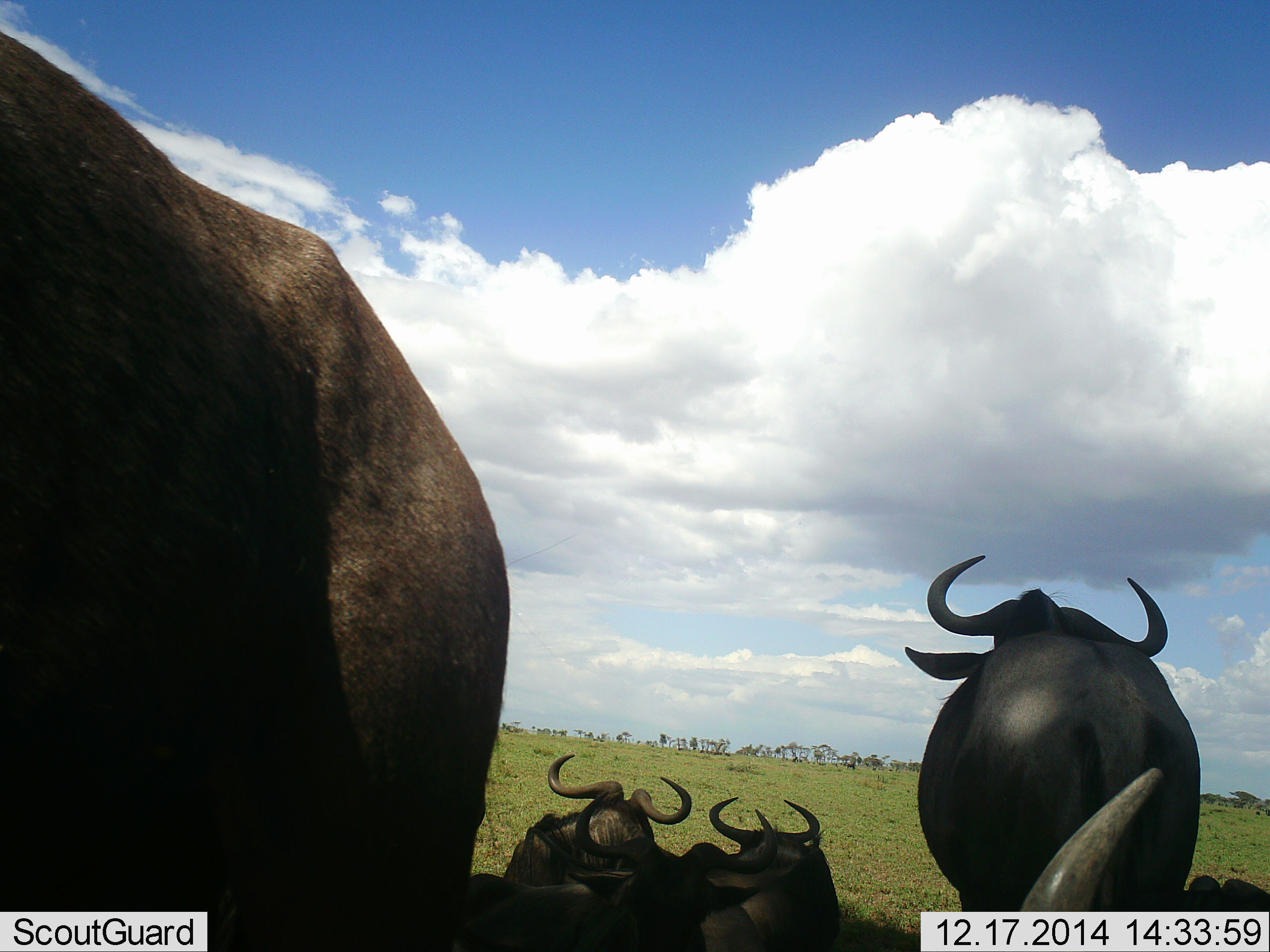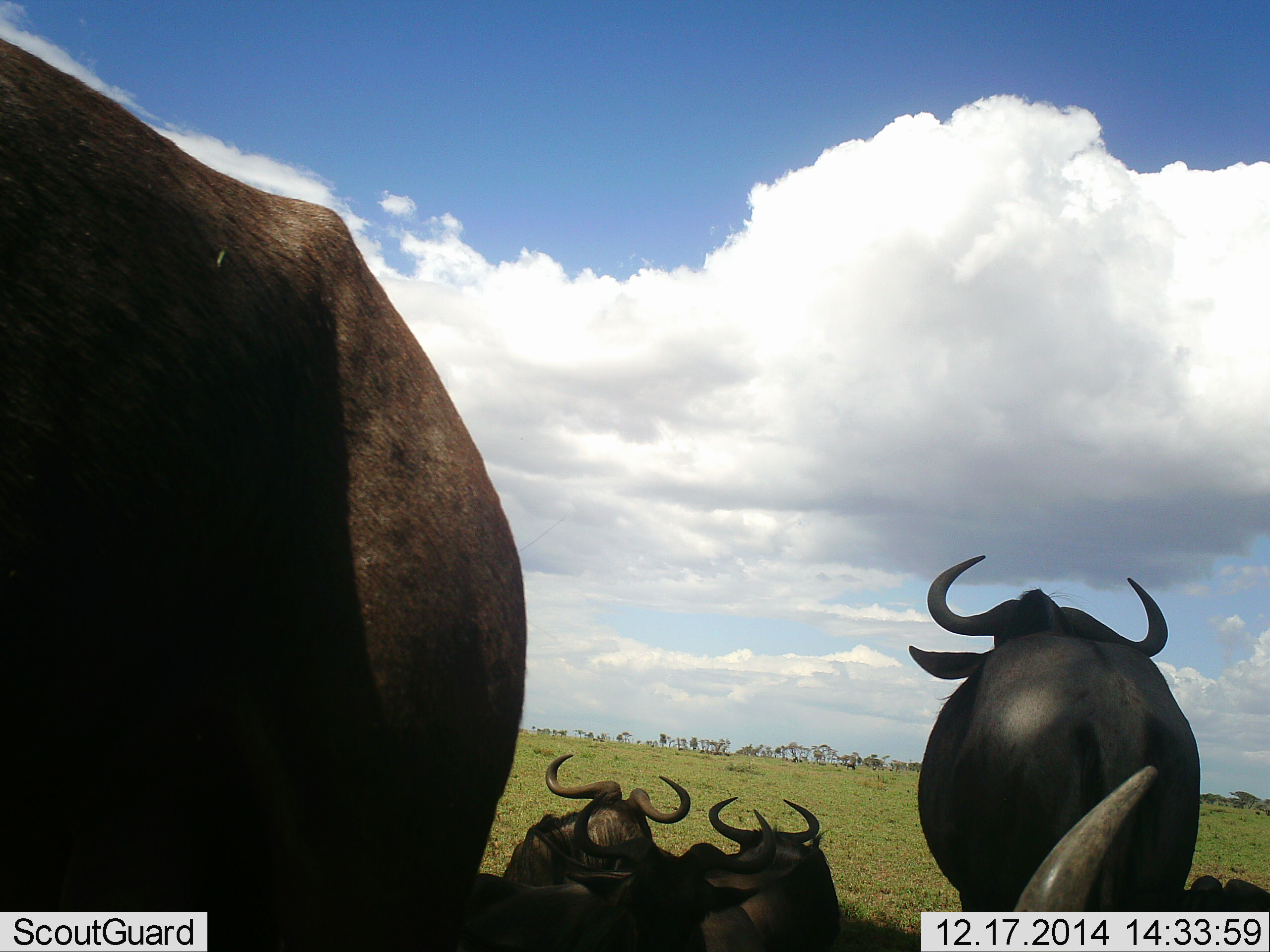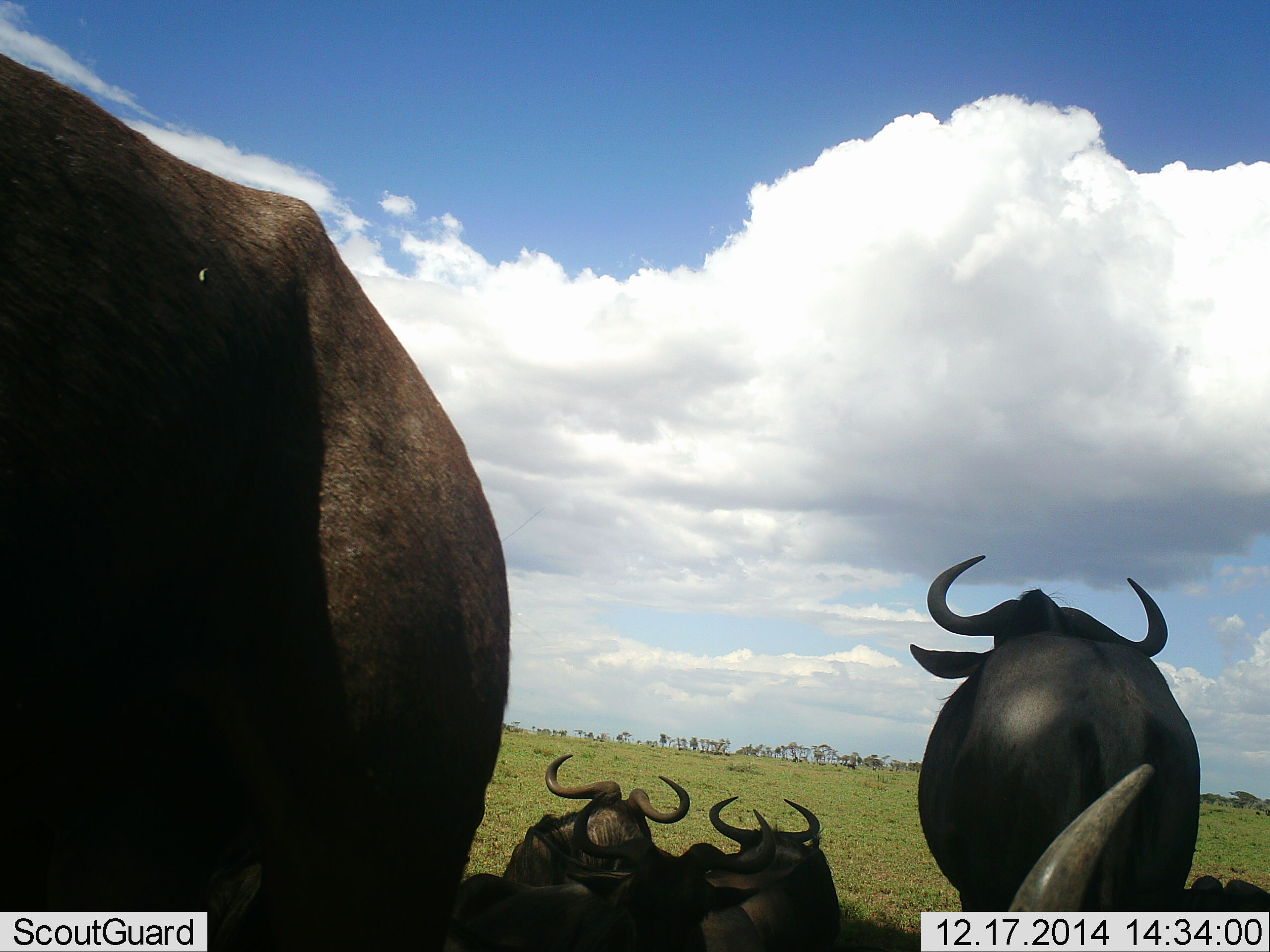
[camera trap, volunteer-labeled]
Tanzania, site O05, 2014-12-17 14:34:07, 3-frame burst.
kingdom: Animalia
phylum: Chordata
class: Mammalia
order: Artiodactyla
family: Bovidae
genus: Connochaetes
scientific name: Connochaetes taurinus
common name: blue wildebeest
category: wildebeest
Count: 6.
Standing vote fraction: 80%.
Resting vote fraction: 90%.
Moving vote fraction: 10%.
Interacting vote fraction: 0%.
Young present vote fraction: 0%.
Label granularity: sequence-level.